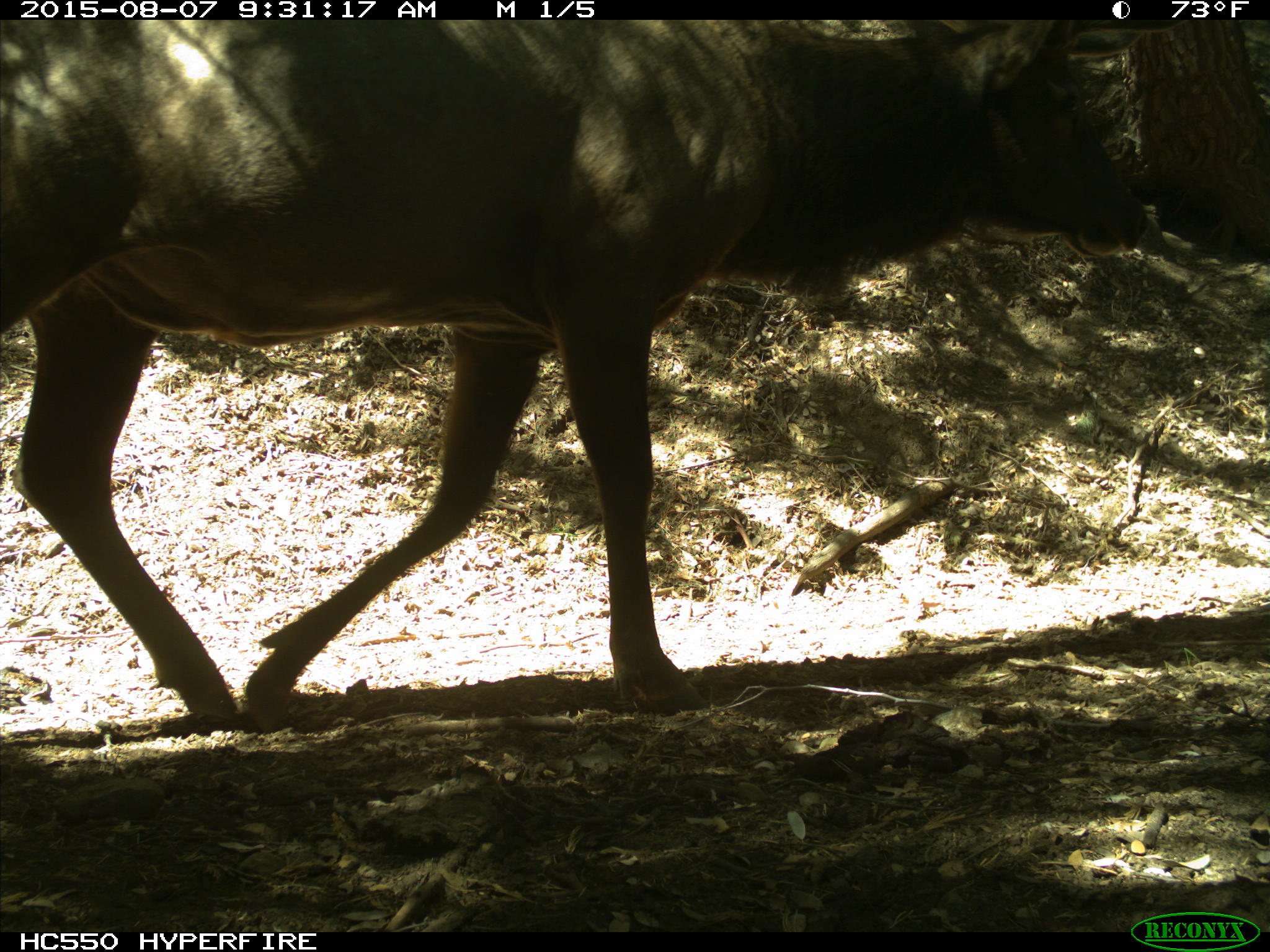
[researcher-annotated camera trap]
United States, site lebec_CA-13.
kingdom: Animalia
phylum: Chordata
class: Mammalia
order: Artiodactyla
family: Cervidae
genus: Cervus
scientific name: Cervus canadensis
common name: elk